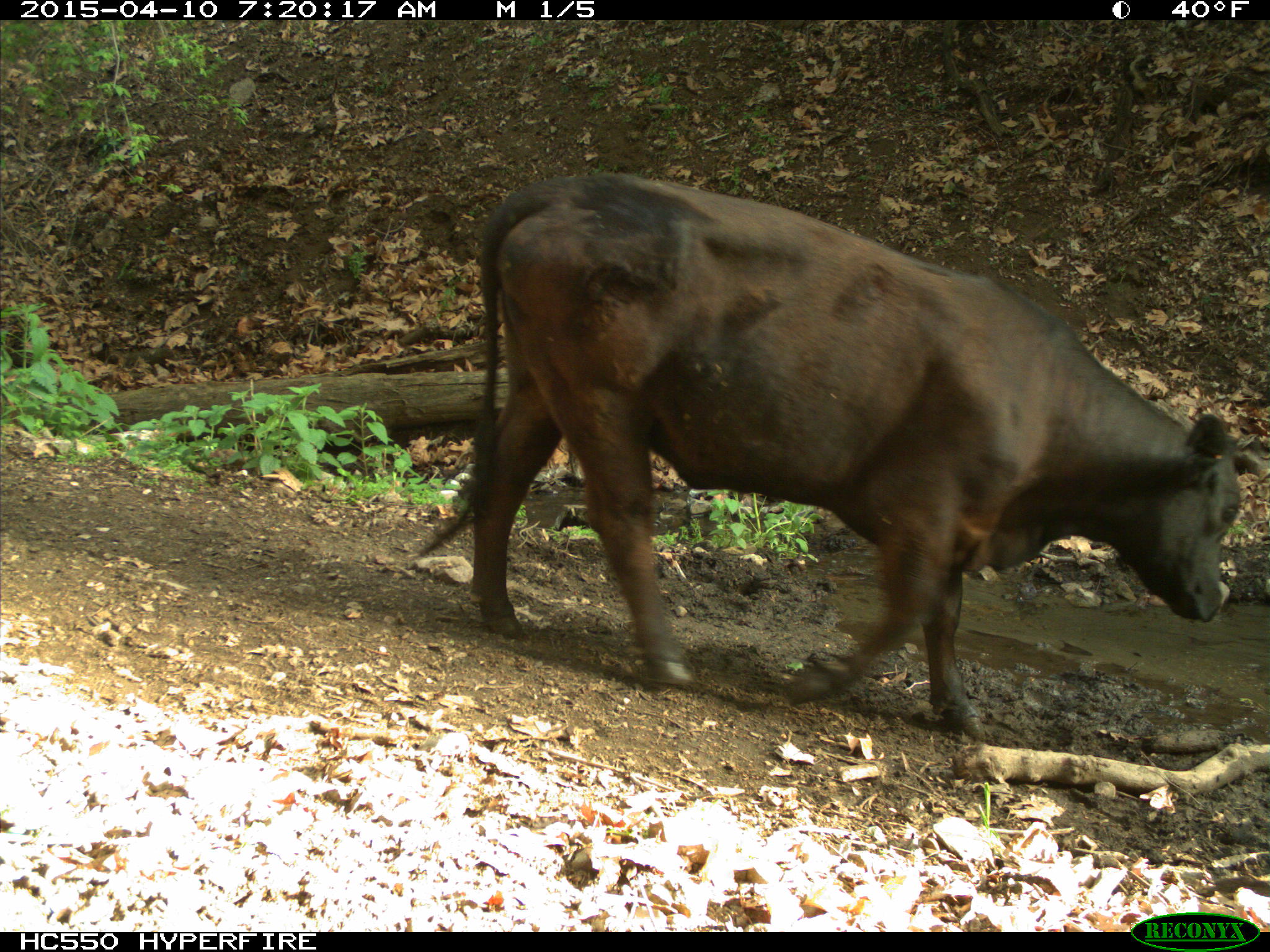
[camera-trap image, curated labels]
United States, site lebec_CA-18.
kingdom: Animalia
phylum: Chordata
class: Mammalia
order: Artiodactyla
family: Bovidae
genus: Bos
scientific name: Bos taurus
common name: domestic cow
Bos taurus (domestic cow).